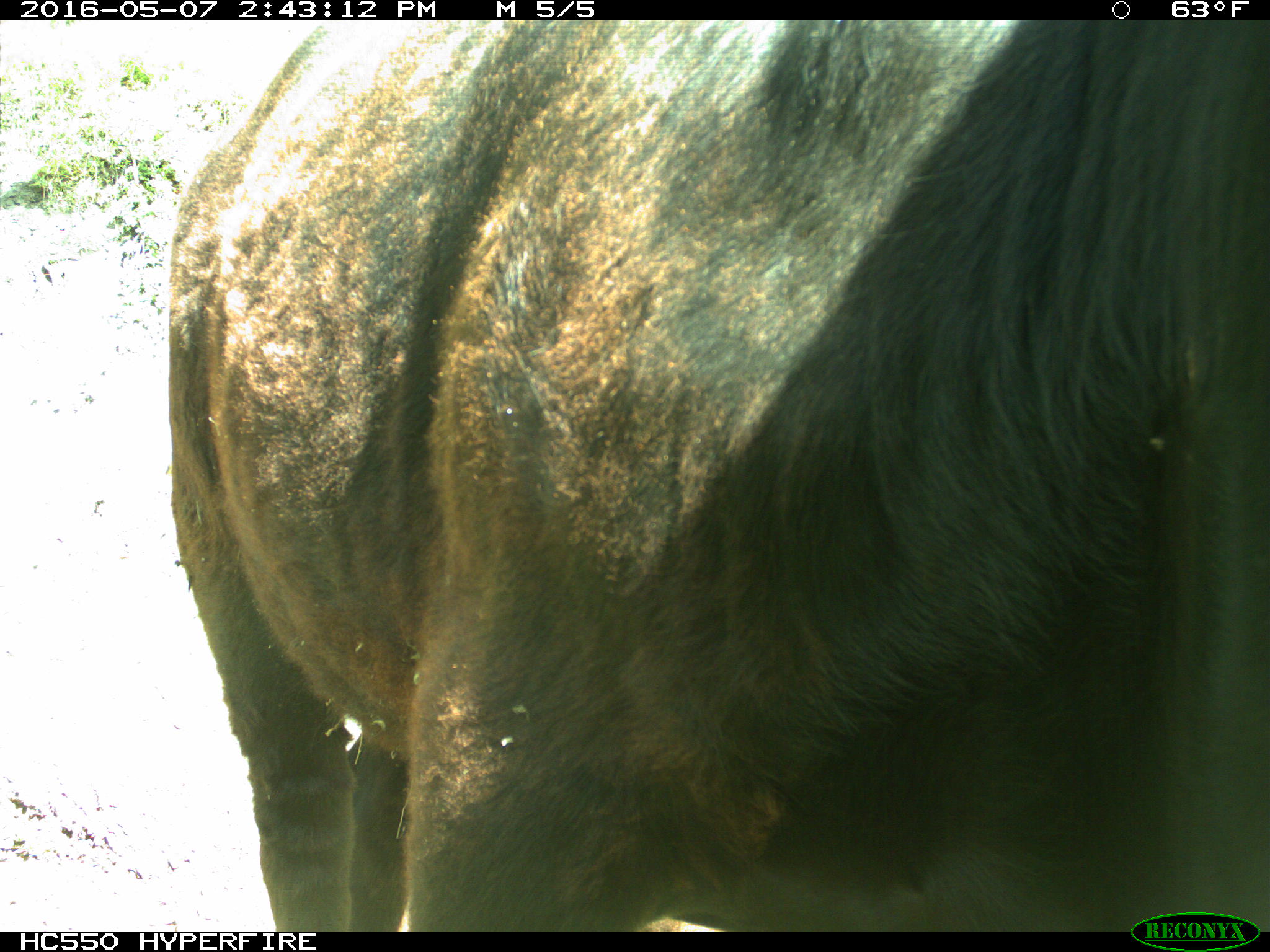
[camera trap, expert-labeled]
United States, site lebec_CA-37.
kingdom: Animalia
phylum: Chordata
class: Mammalia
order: Artiodactyla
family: Bovidae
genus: Bos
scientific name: Bos taurus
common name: domestic cow